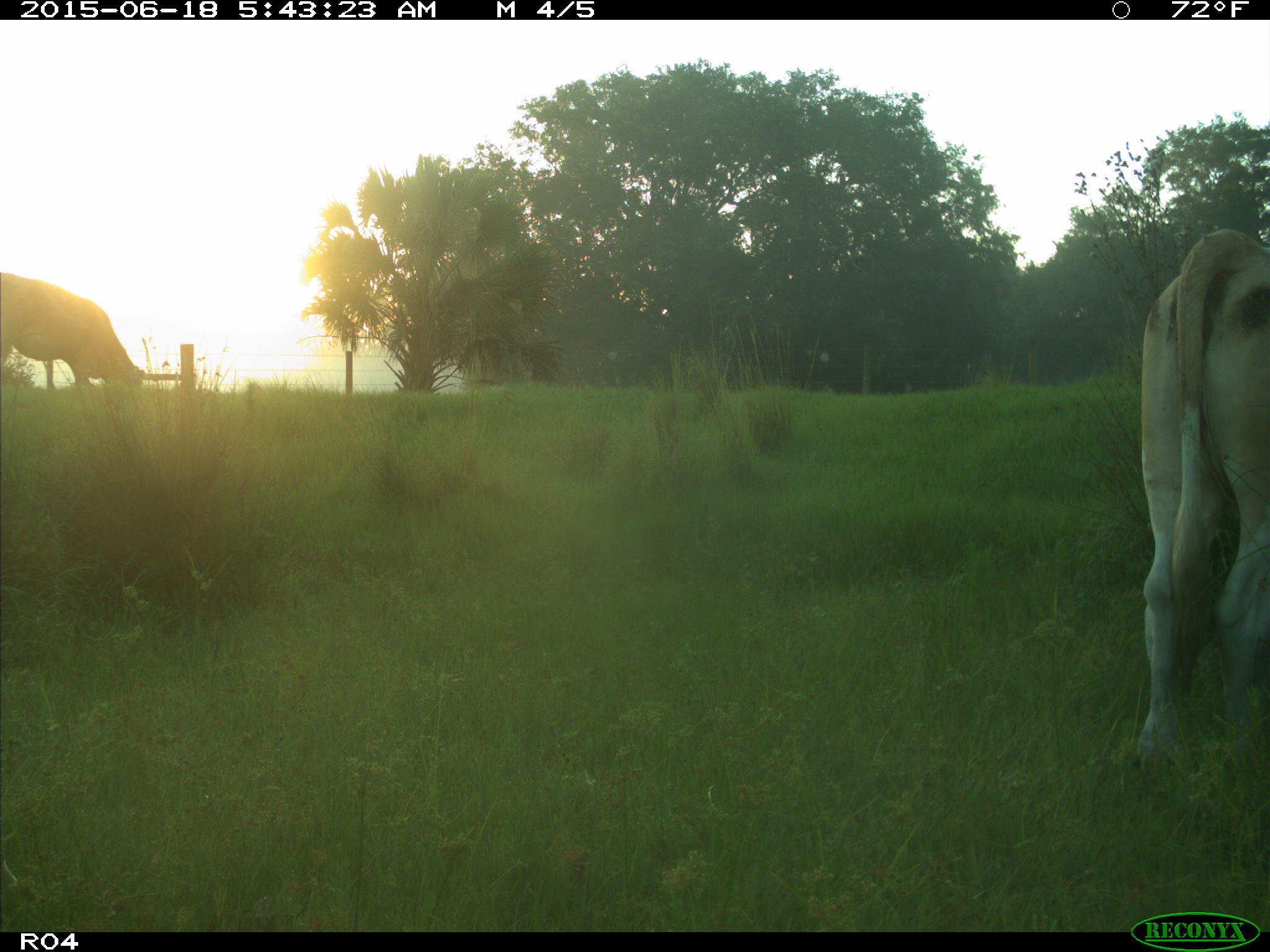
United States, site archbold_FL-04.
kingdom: Animalia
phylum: Chordata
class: Mammalia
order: Artiodactyla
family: Bovidae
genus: Bos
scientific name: Bos taurus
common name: domestic cow